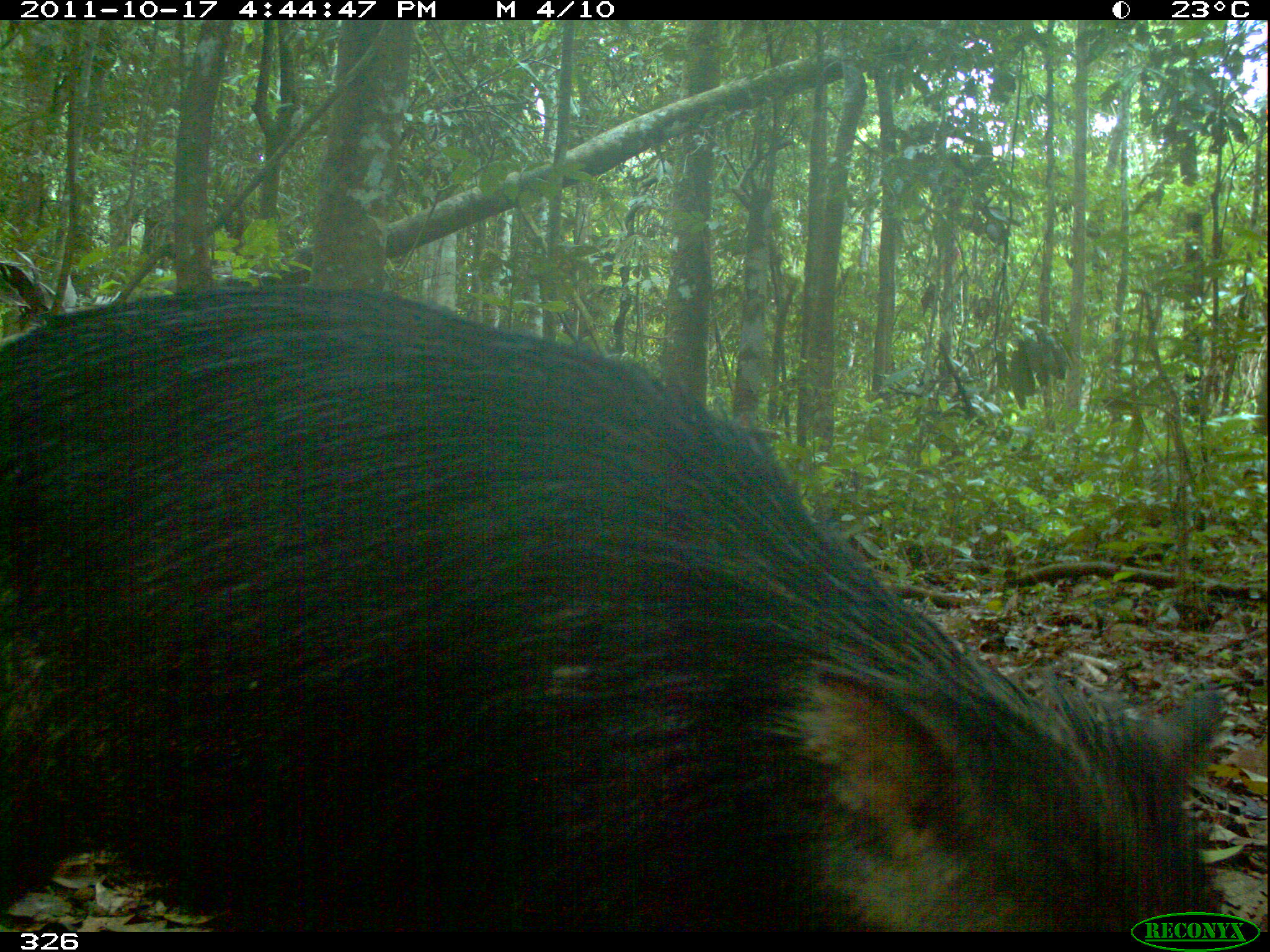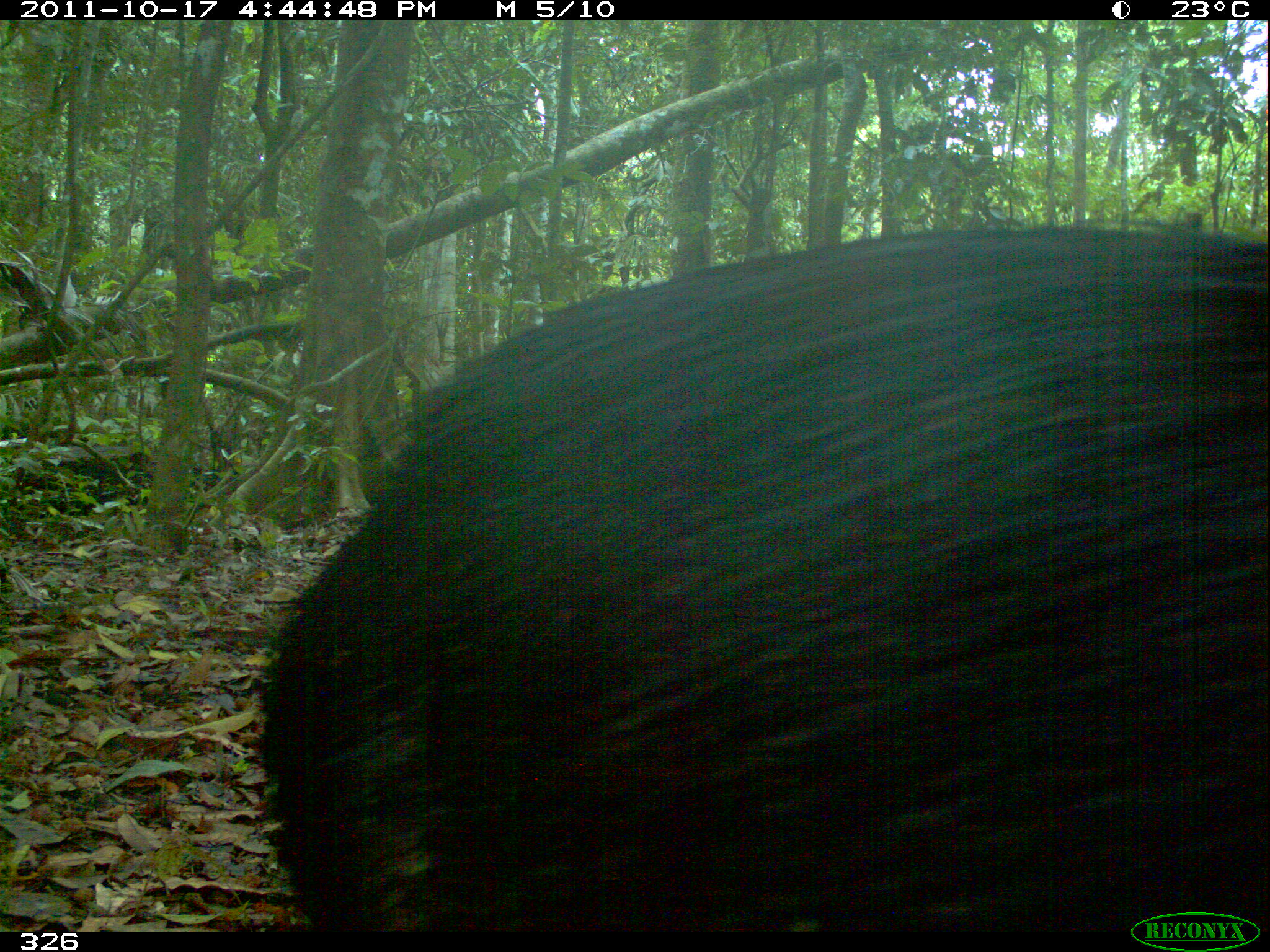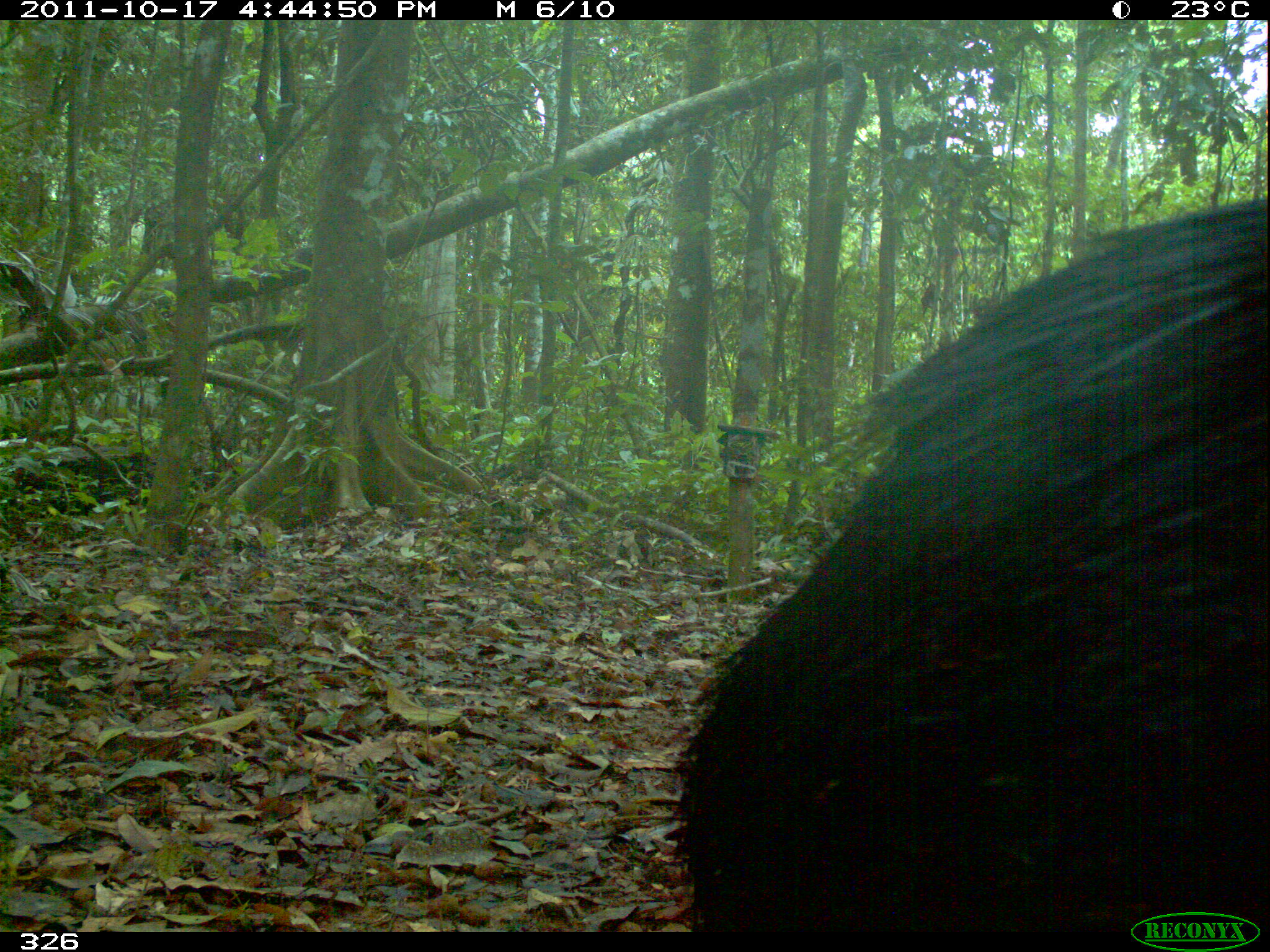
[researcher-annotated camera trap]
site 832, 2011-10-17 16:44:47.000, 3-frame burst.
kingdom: Animalia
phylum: Chordata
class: Mammalia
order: Artiodactyla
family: Tayassuidae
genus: Tayassu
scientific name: Tayassu pecari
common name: white-lipped peccary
Tayassu pecari (white-lipped peccary).